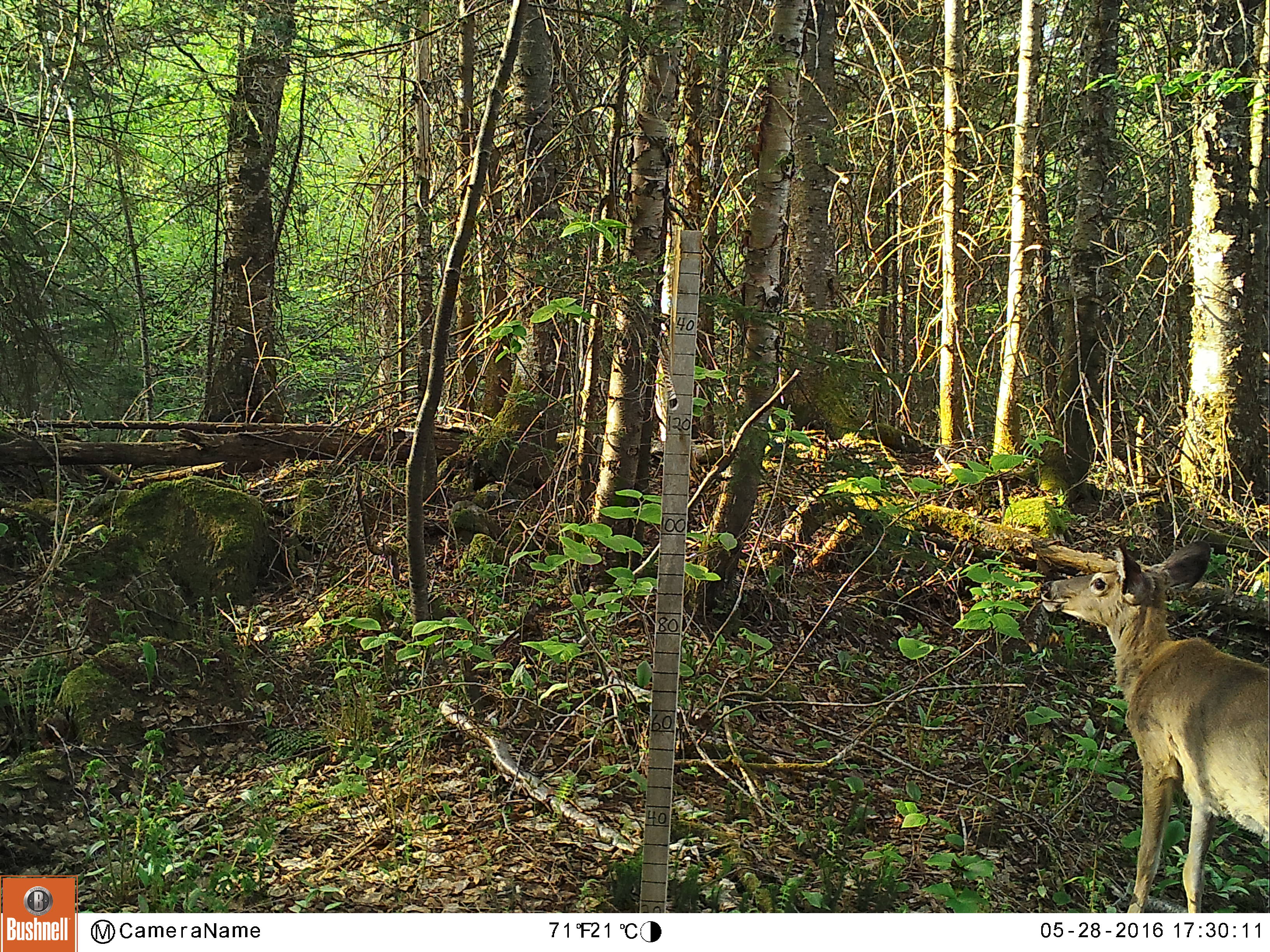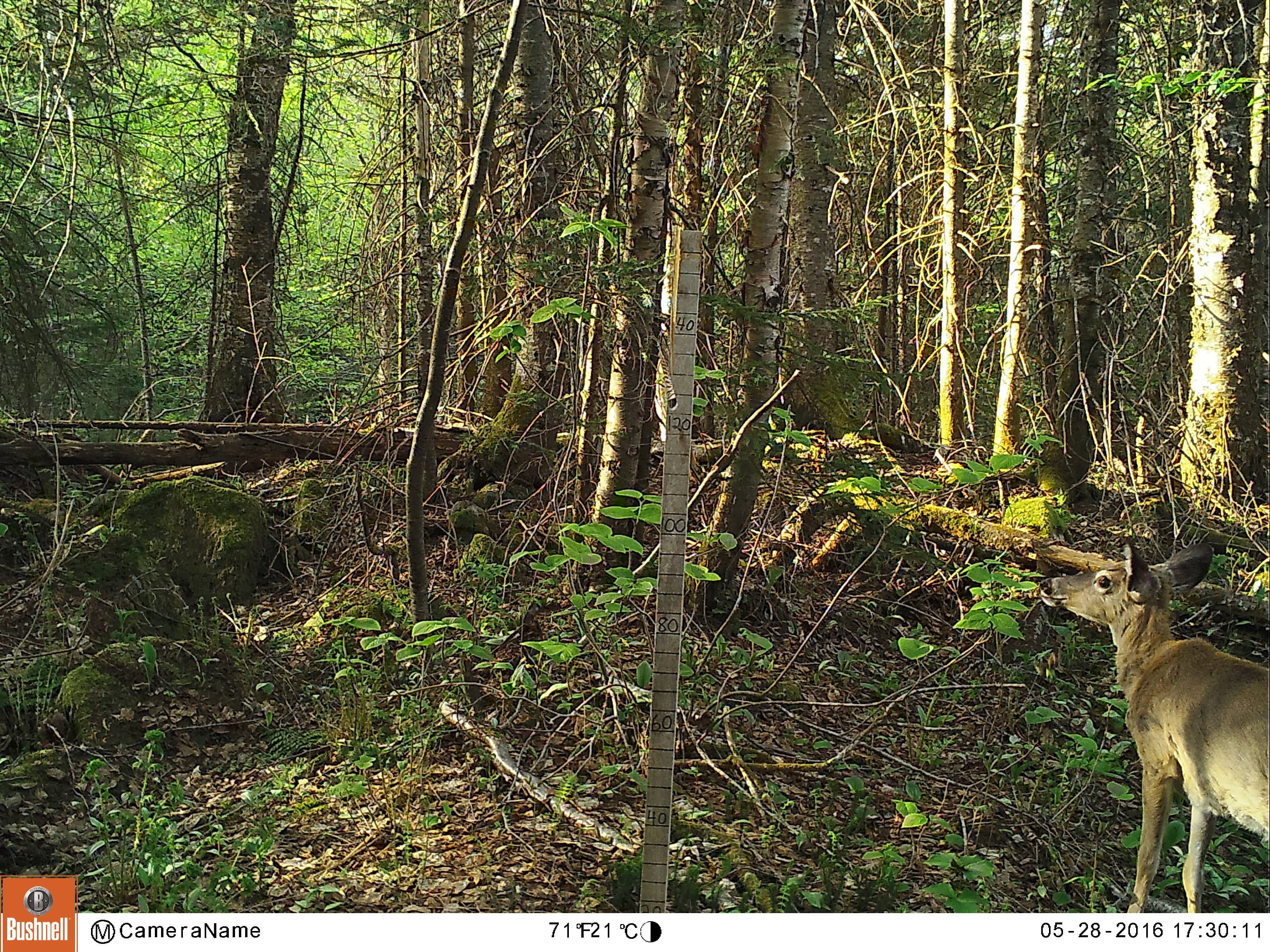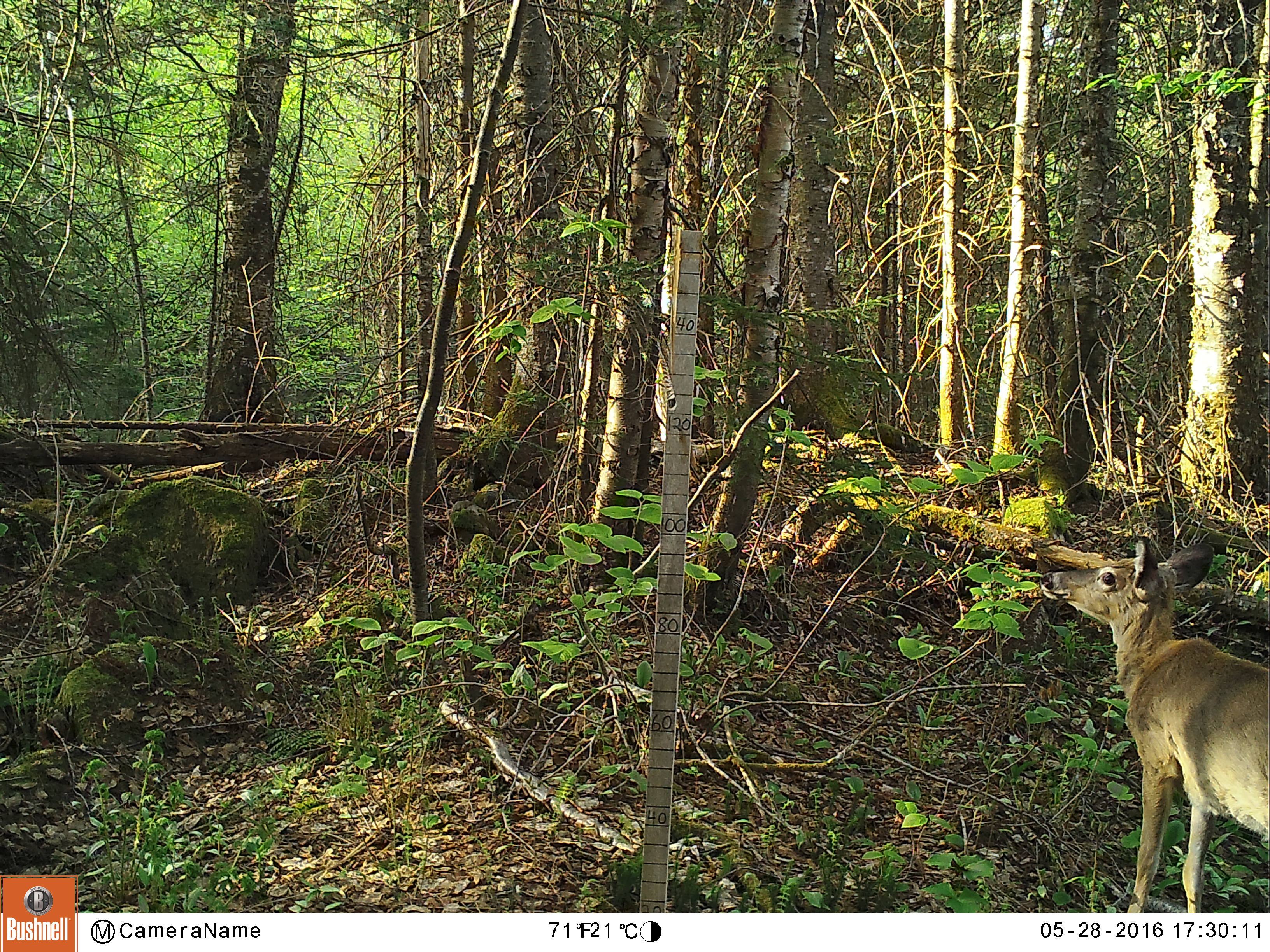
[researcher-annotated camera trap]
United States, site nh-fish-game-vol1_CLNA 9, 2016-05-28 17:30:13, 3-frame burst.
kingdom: Animalia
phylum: Chordata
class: Mammalia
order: Artiodactyla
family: Cervidae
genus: Odocoileus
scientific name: Odocoileus virginianus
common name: white-tailed deer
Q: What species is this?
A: White-tailed deer (Odocoileus virginianus).